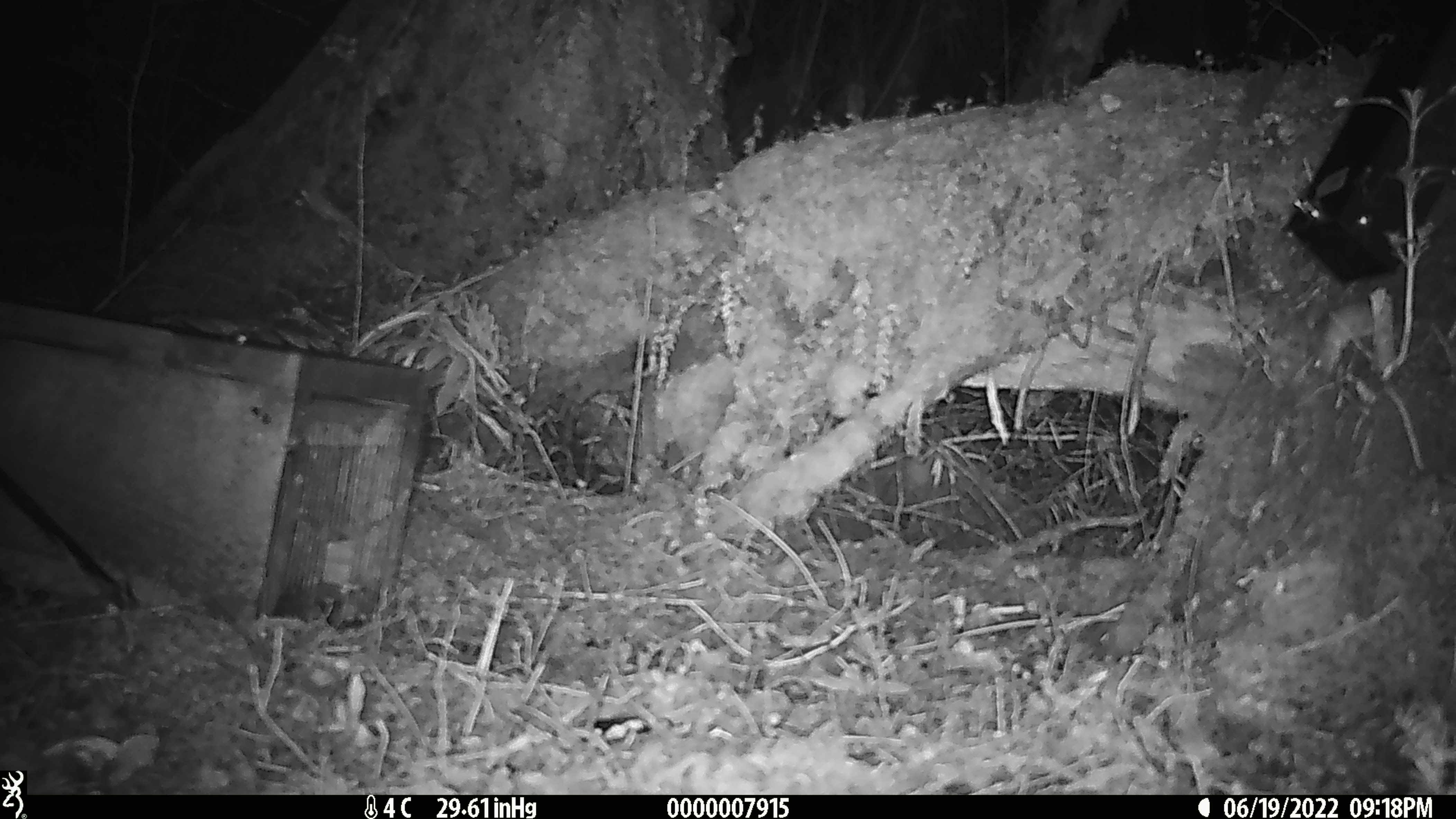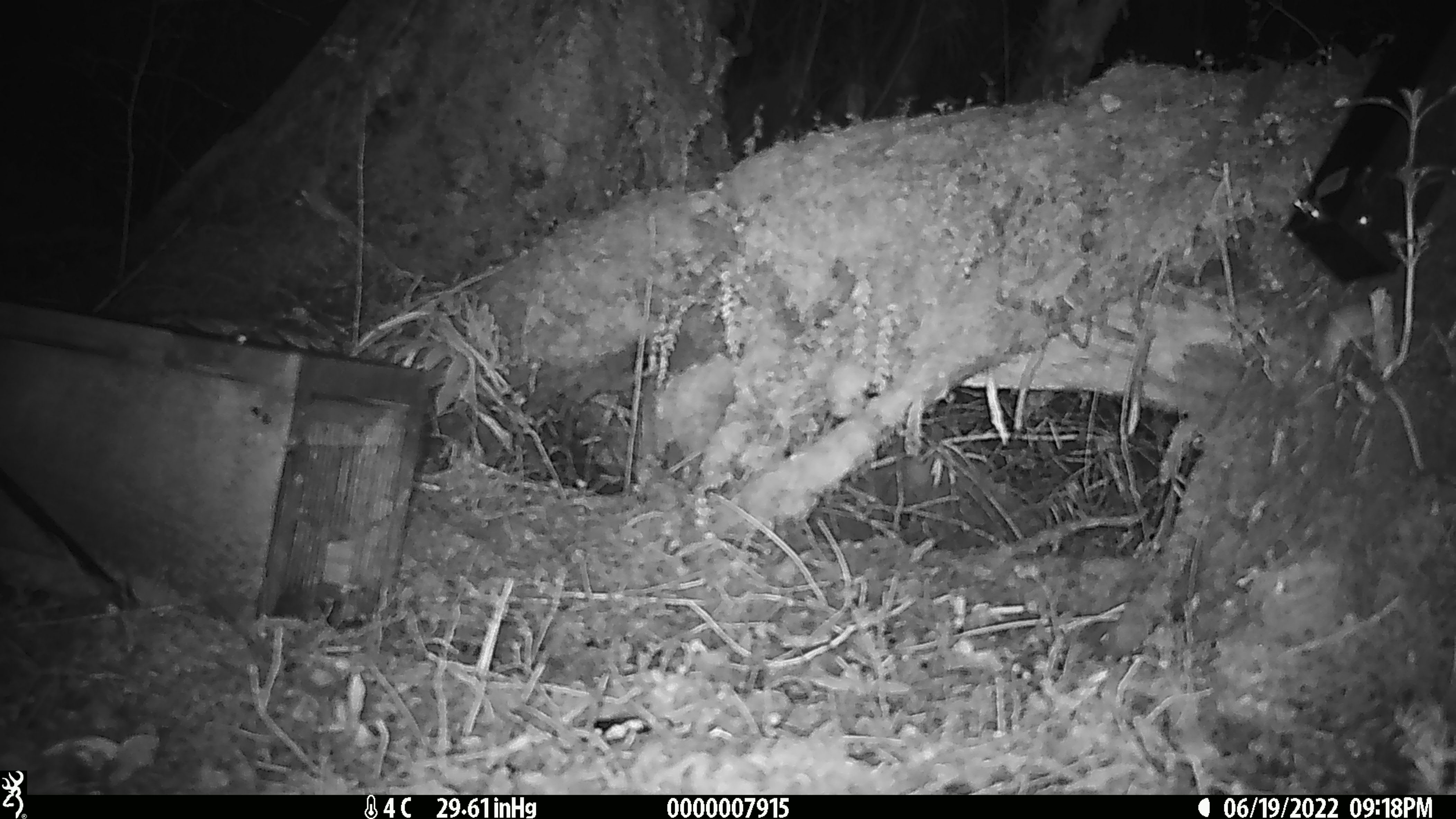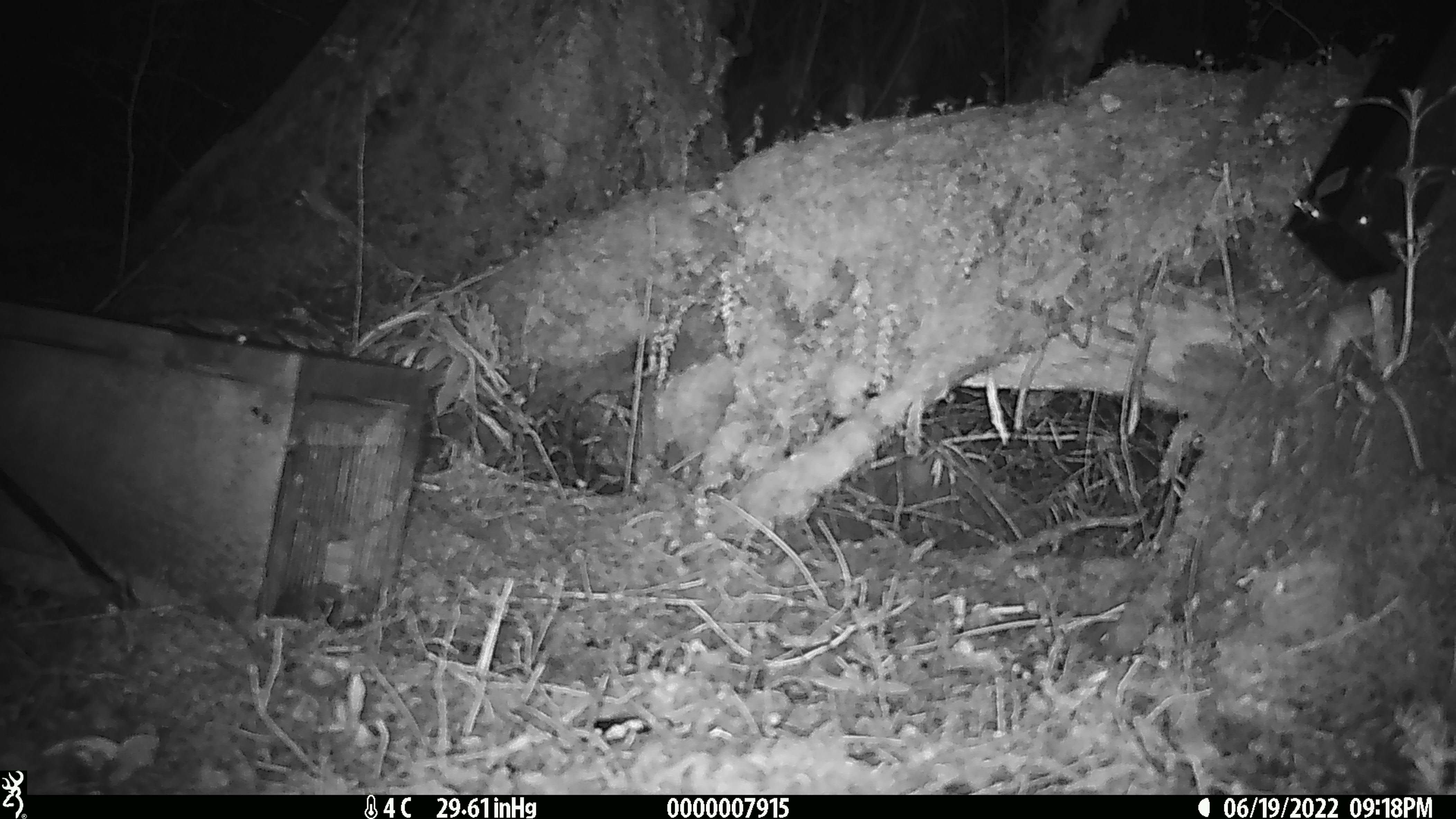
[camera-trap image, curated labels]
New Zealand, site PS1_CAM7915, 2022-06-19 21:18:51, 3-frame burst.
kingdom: Animalia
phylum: Chordata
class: Mammalia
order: Rodentia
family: Muridae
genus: Mus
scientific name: Mus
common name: mouse